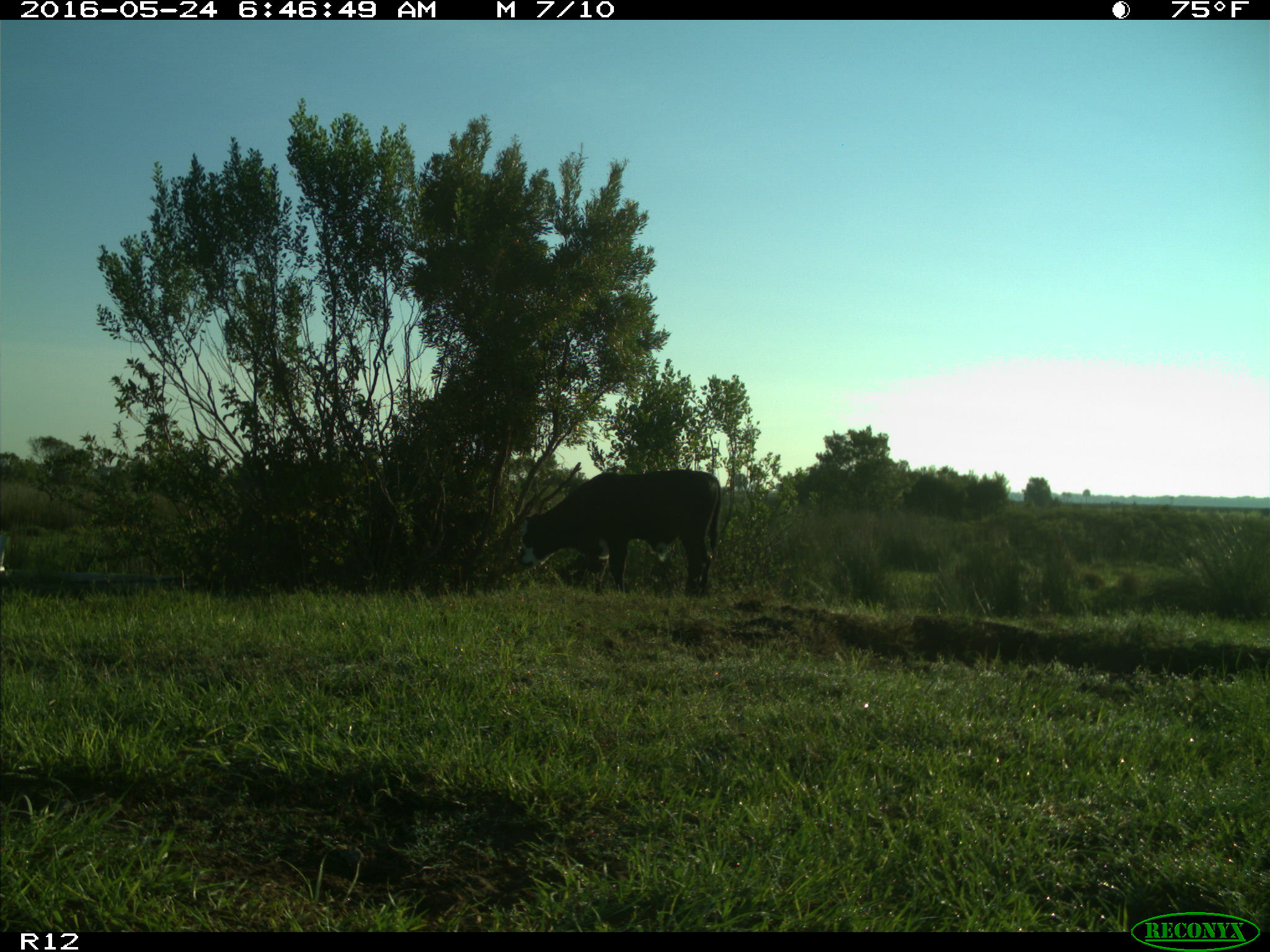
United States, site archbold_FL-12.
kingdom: Animalia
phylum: Chordata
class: Mammalia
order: Artiodactyla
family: Bovidae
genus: Bos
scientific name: Bos taurus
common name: domestic cow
Bos taurus (domestic cow).